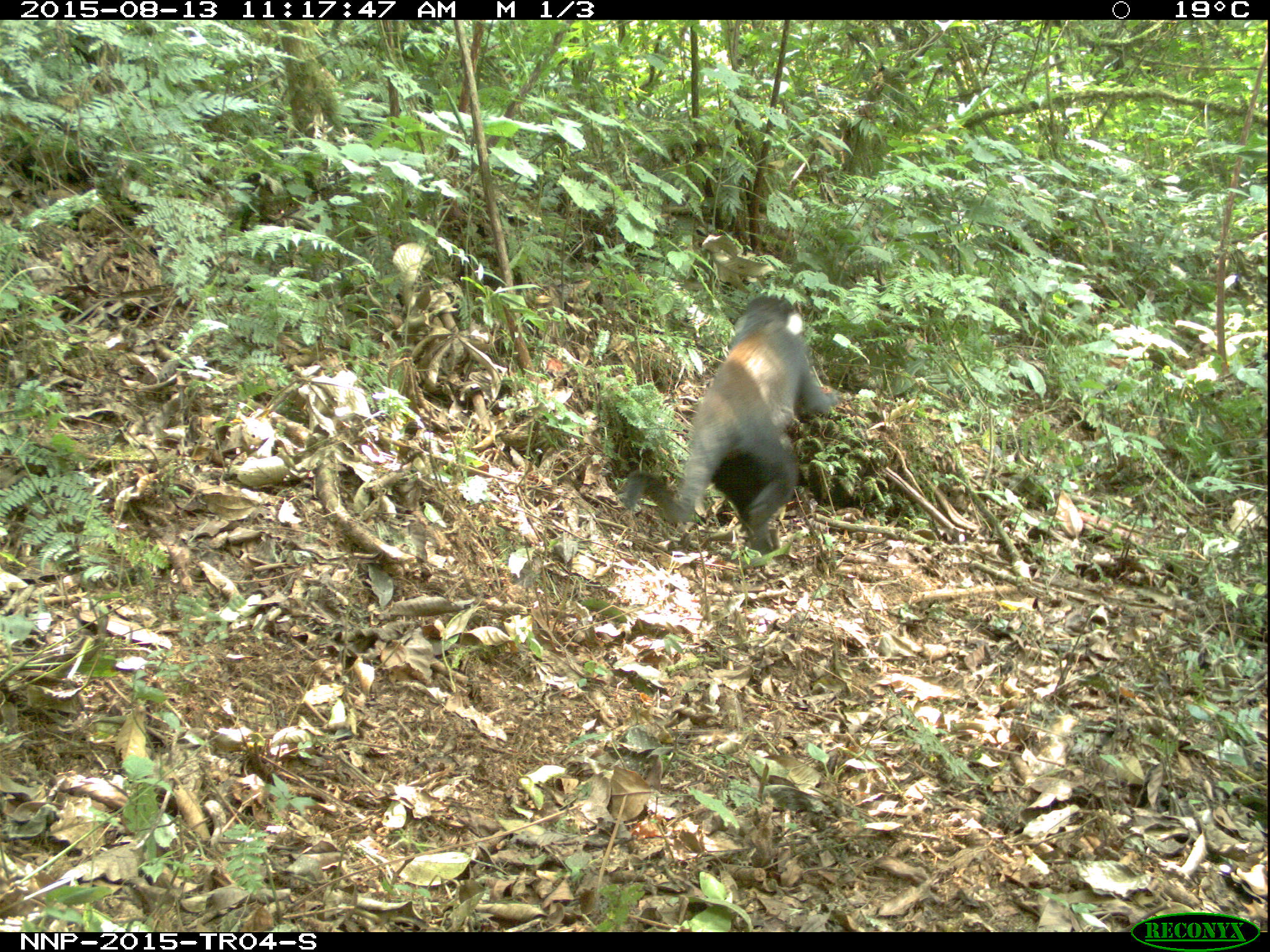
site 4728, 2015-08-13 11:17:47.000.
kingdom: Animalia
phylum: Chordata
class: Mammalia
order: Primates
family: Cercopithecidae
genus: Allochrocebus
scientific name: Allochrocebus lhoesti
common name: l'hoest's monkey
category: cercopithecus lhoesti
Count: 1.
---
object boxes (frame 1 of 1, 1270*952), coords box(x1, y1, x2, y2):
cercopithecus lhoesti: box(622, 293, 838, 554)